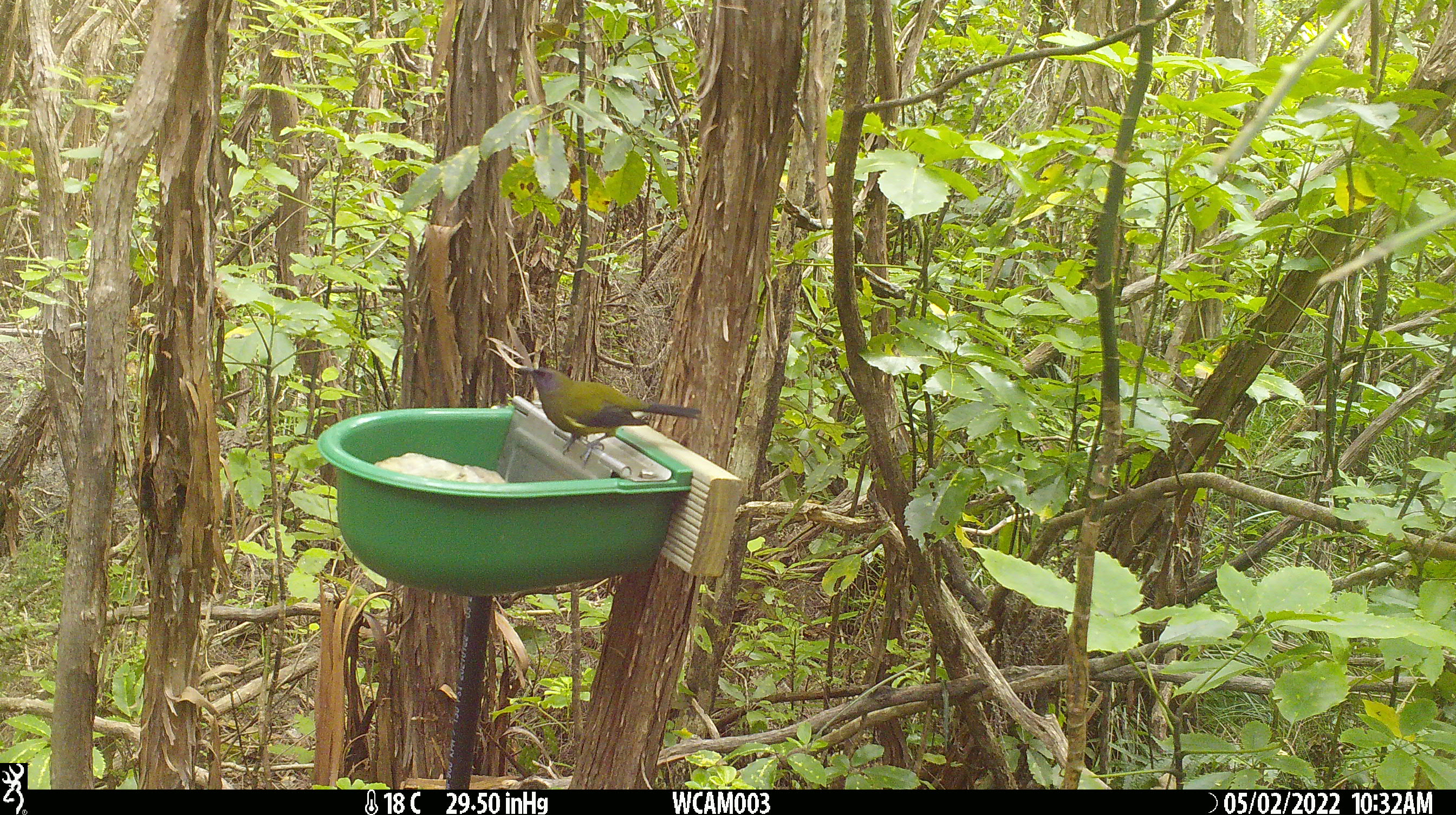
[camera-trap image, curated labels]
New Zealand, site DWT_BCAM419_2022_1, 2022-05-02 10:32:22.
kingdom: Animalia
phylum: Chordata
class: Aves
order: Passeriformes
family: Meliphagidae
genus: Anthornis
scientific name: Anthornis melanura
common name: new zealand bellbird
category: bellbird